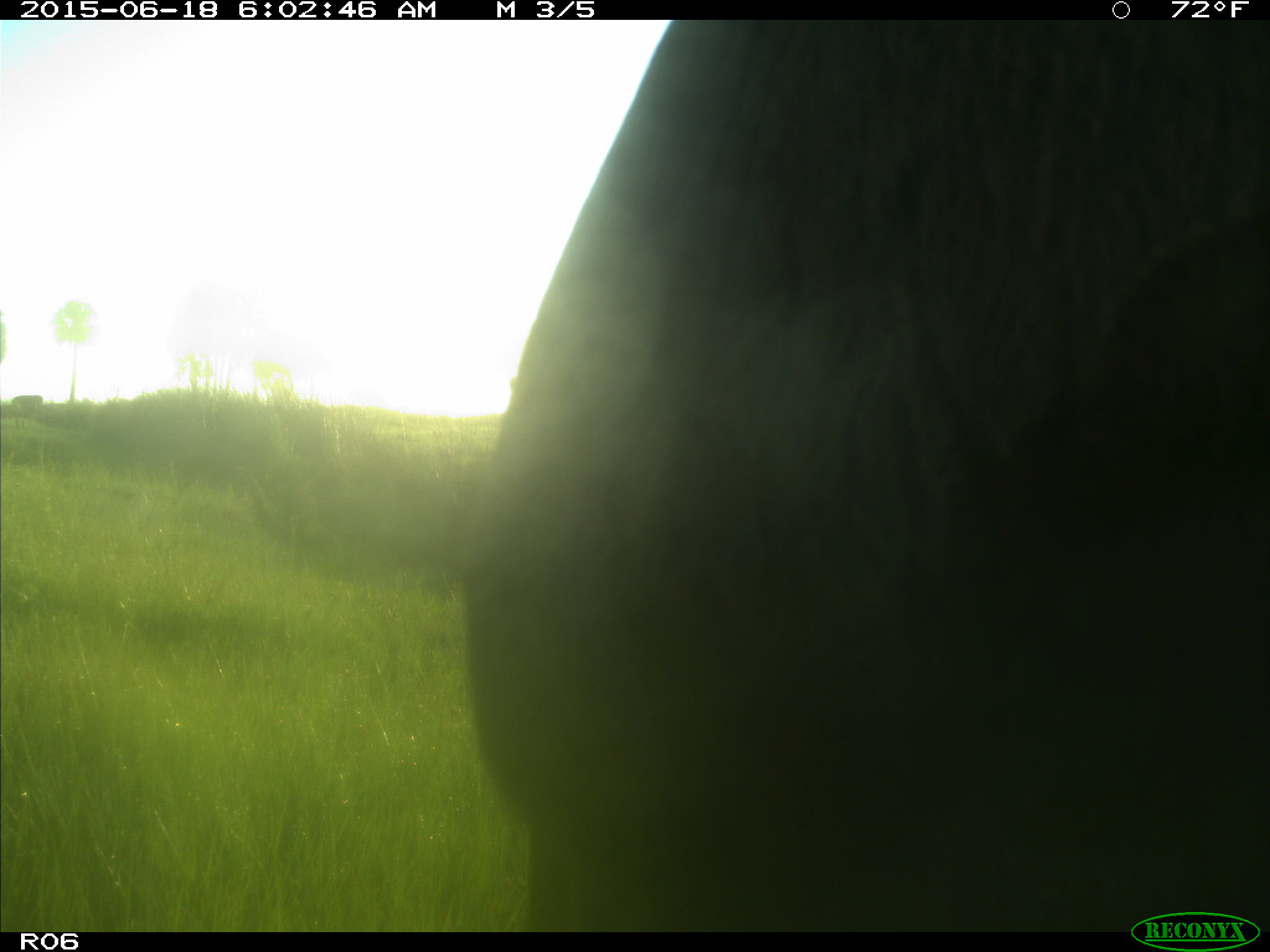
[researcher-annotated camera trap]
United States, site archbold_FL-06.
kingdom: Animalia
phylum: Chordata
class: Mammalia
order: Artiodactyla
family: Bovidae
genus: Bos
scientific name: Bos taurus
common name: domestic cow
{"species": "Bos taurus (domestic cow)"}